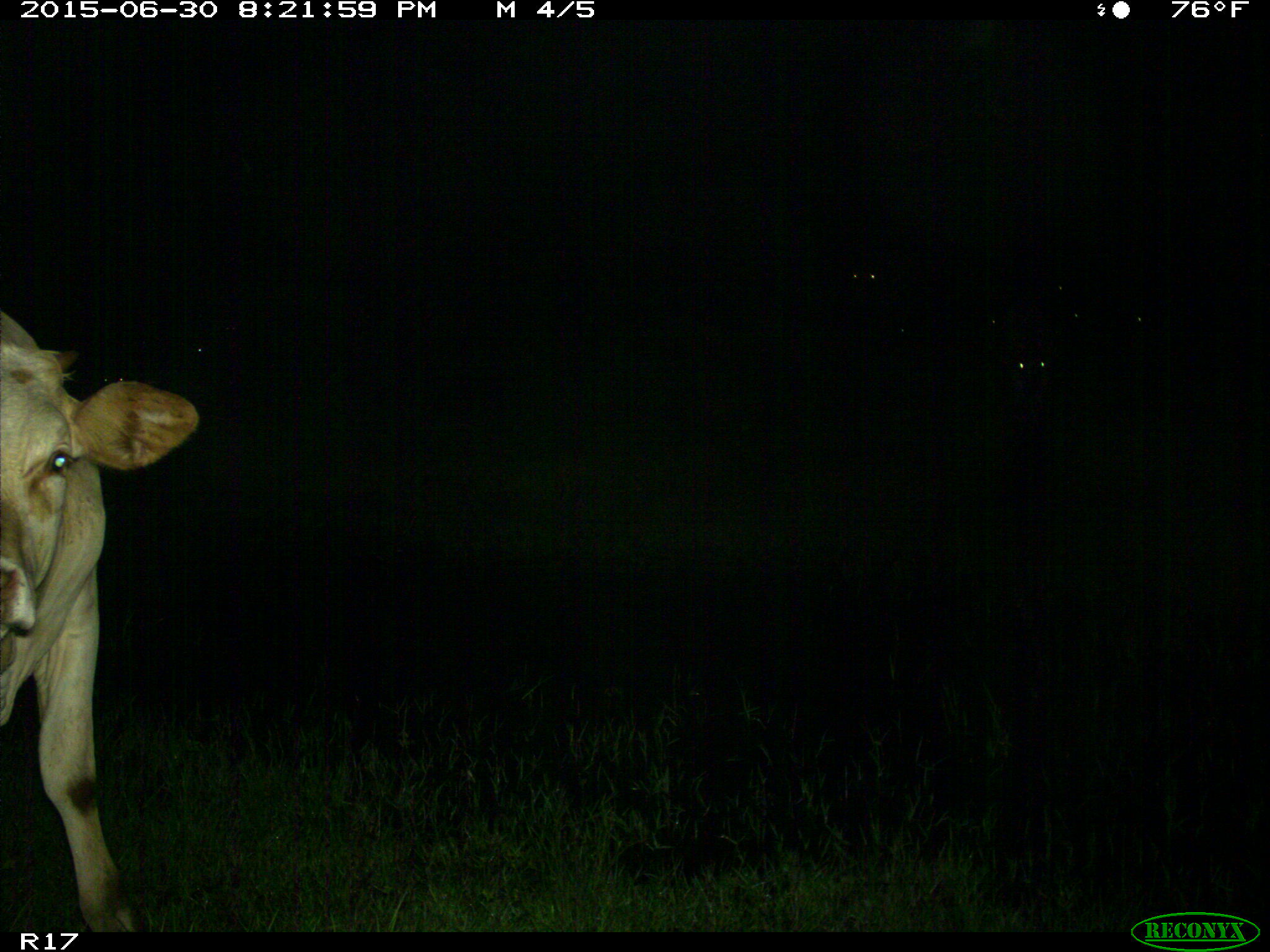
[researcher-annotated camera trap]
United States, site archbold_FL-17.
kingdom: Animalia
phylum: Chordata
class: Mammalia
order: Artiodactyla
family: Bovidae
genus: Bos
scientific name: Bos taurus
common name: domestic cow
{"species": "Bos taurus (domestic cow)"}